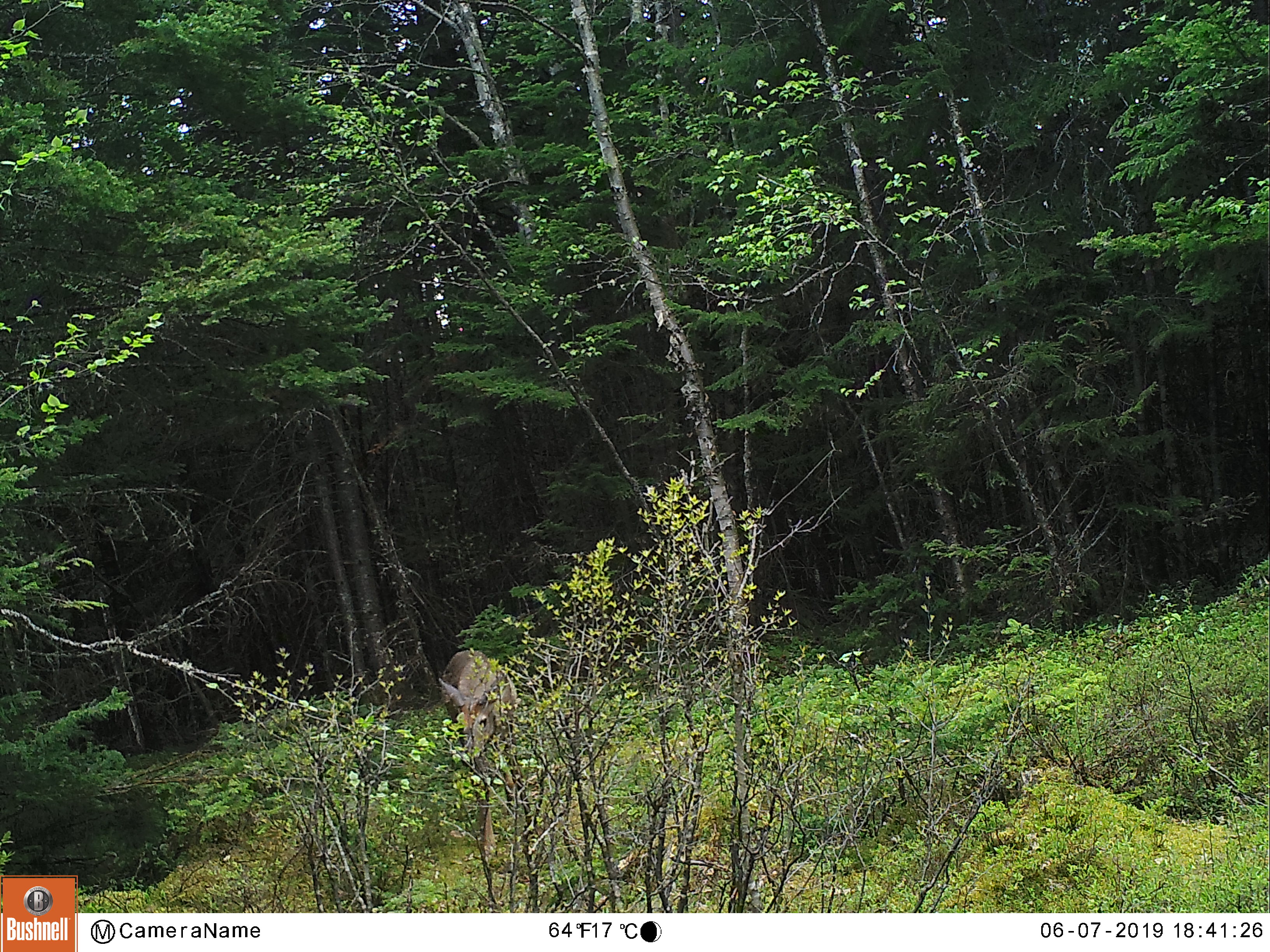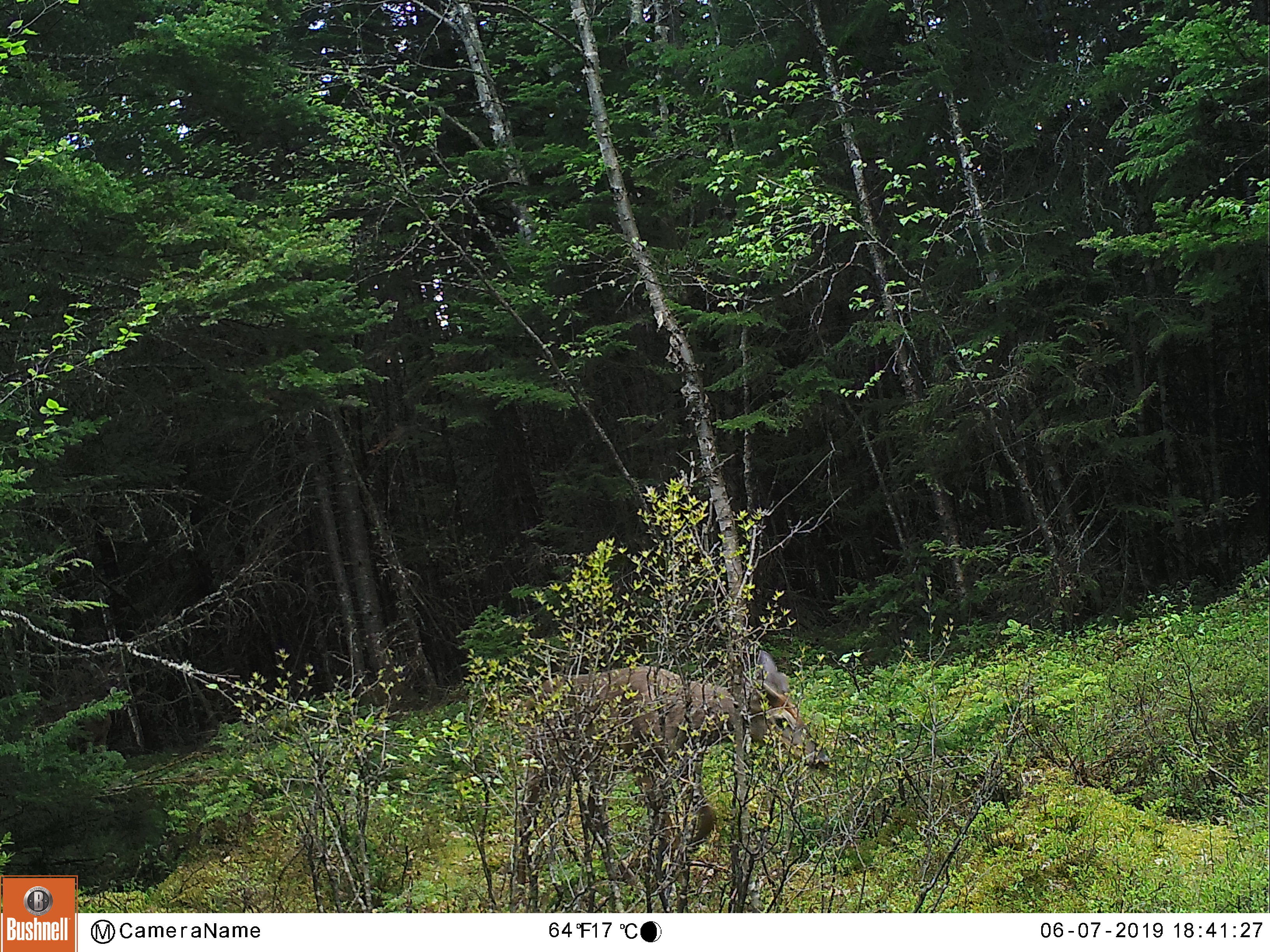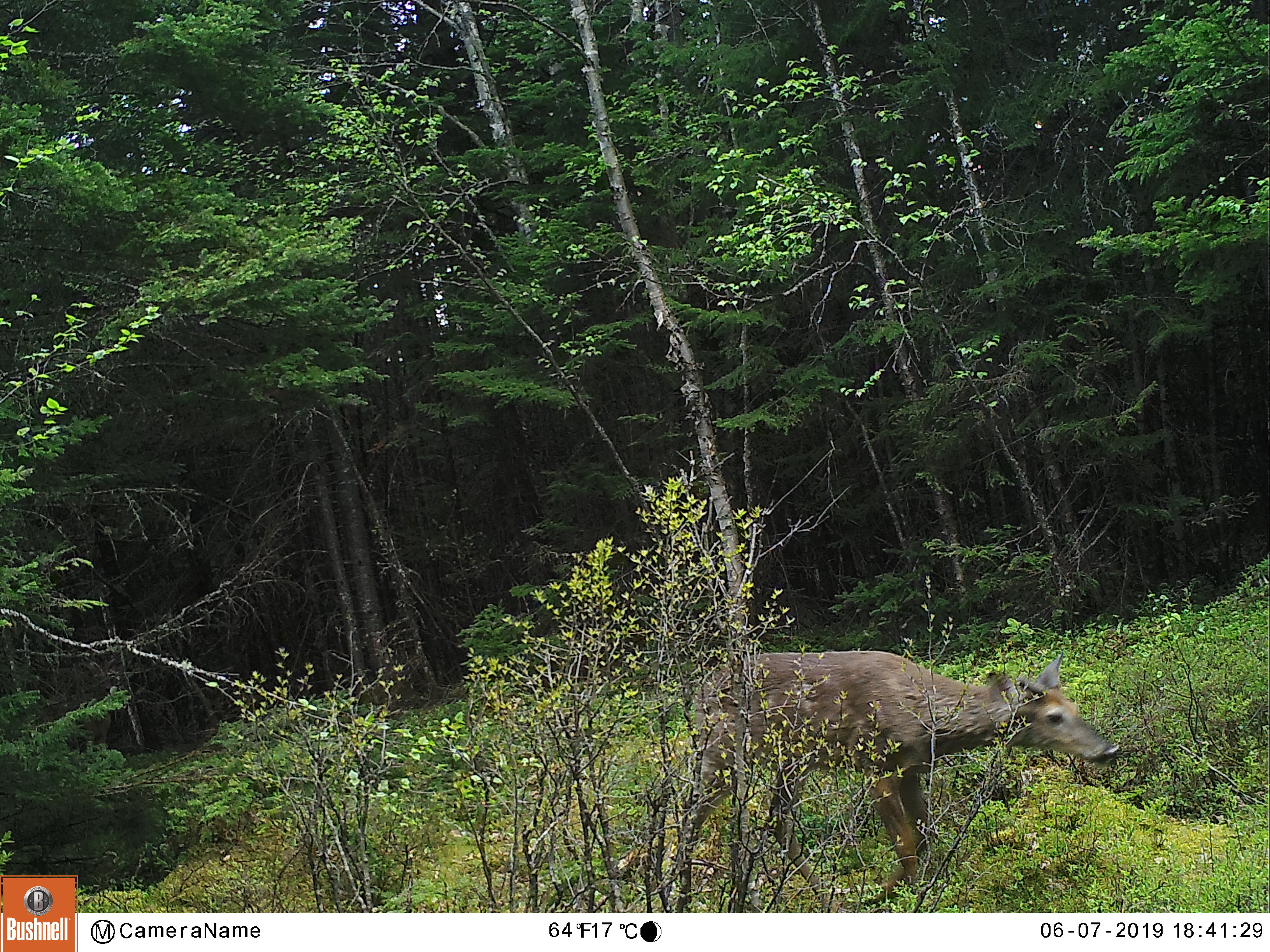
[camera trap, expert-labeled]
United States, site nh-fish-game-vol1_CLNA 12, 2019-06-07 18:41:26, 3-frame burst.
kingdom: Animalia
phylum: Chordata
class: Mammalia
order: Artiodactyla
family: Cervidae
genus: Odocoileus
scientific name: Odocoileus virginianus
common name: white-tailed deer